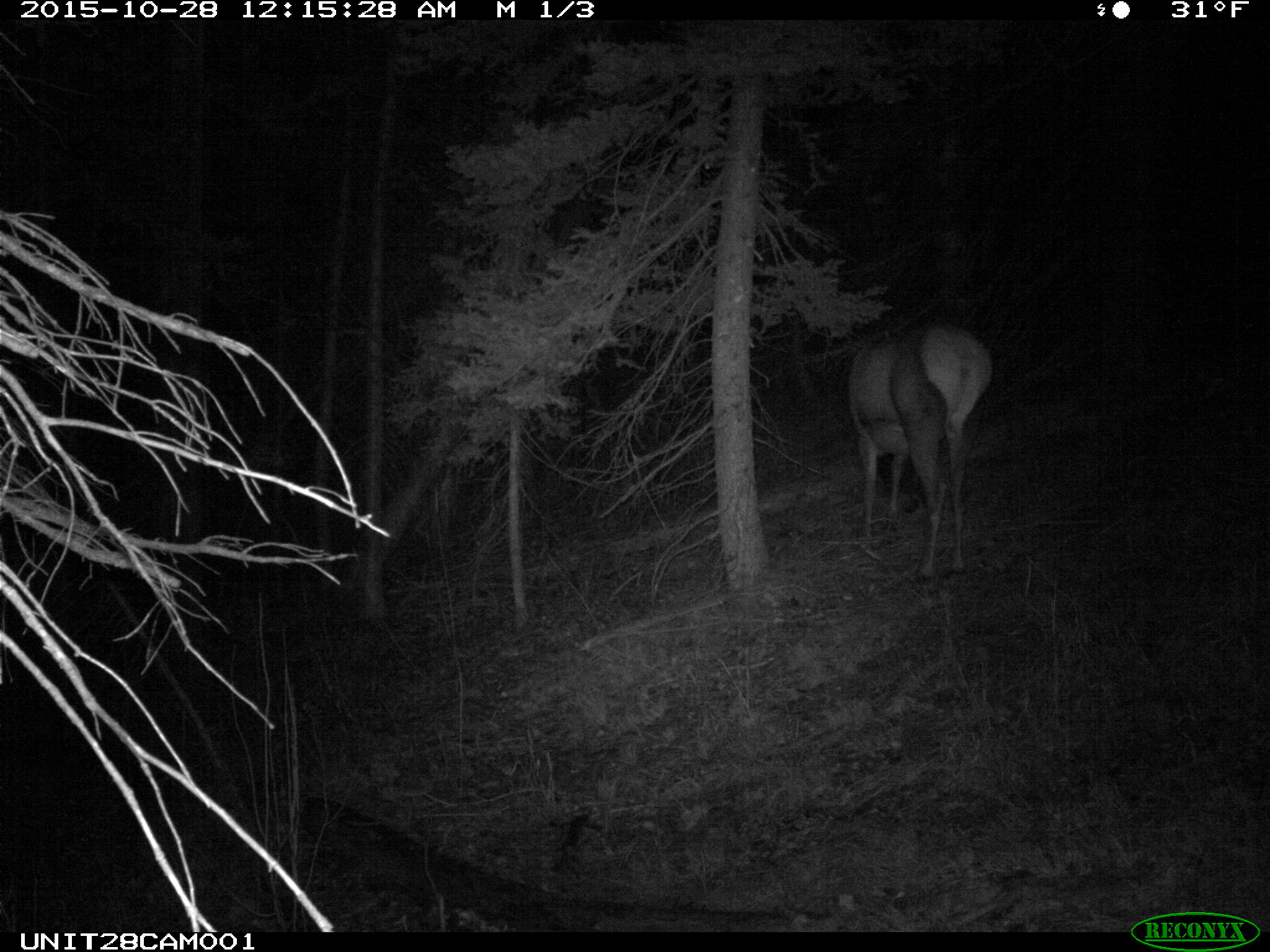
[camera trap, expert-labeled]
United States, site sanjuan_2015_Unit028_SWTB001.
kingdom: Animalia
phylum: Chordata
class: Mammalia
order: Artiodactyla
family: Cervidae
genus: Cervus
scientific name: Cervus elaphus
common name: red deer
Cervus elaphus (red deer).